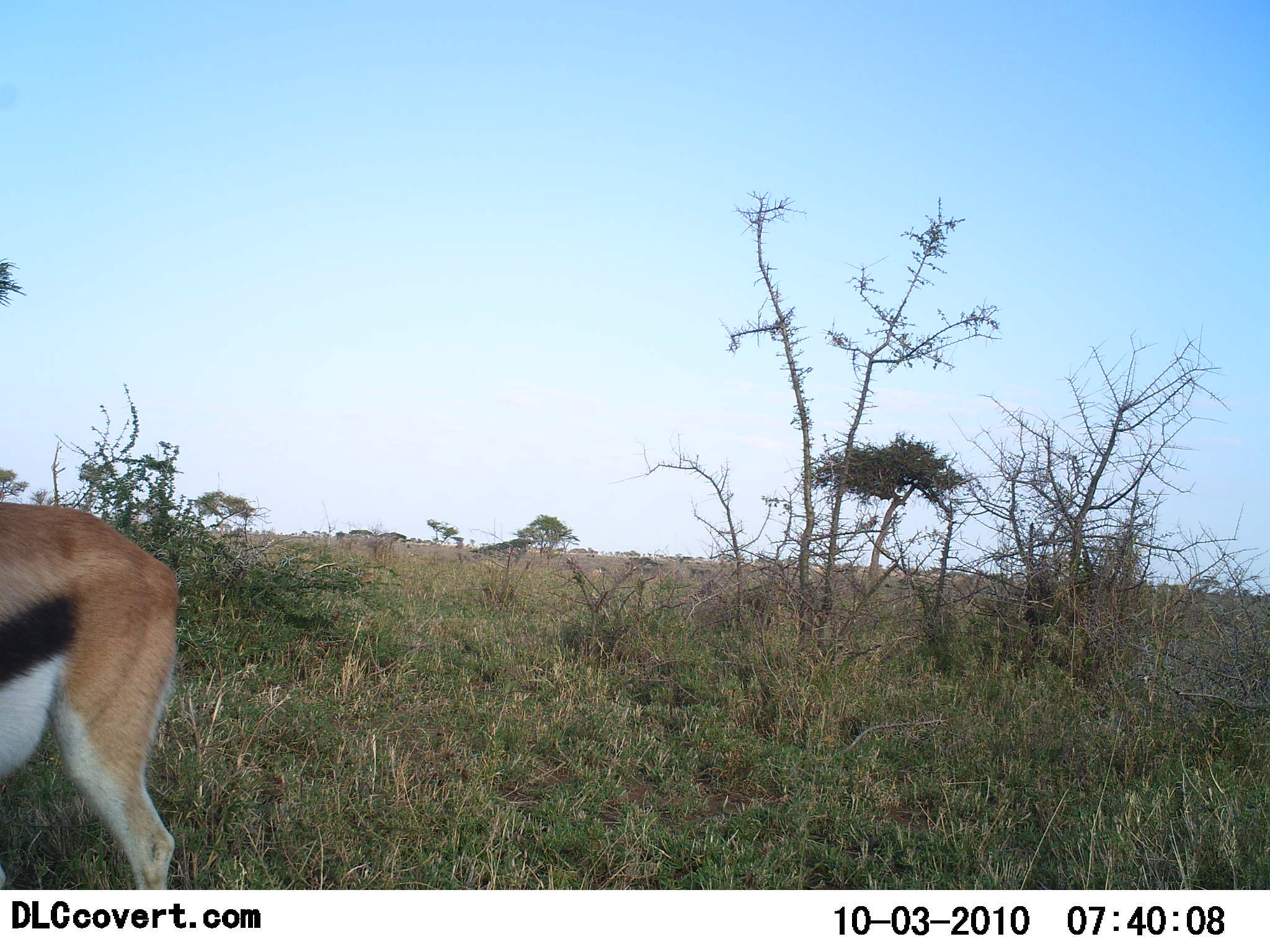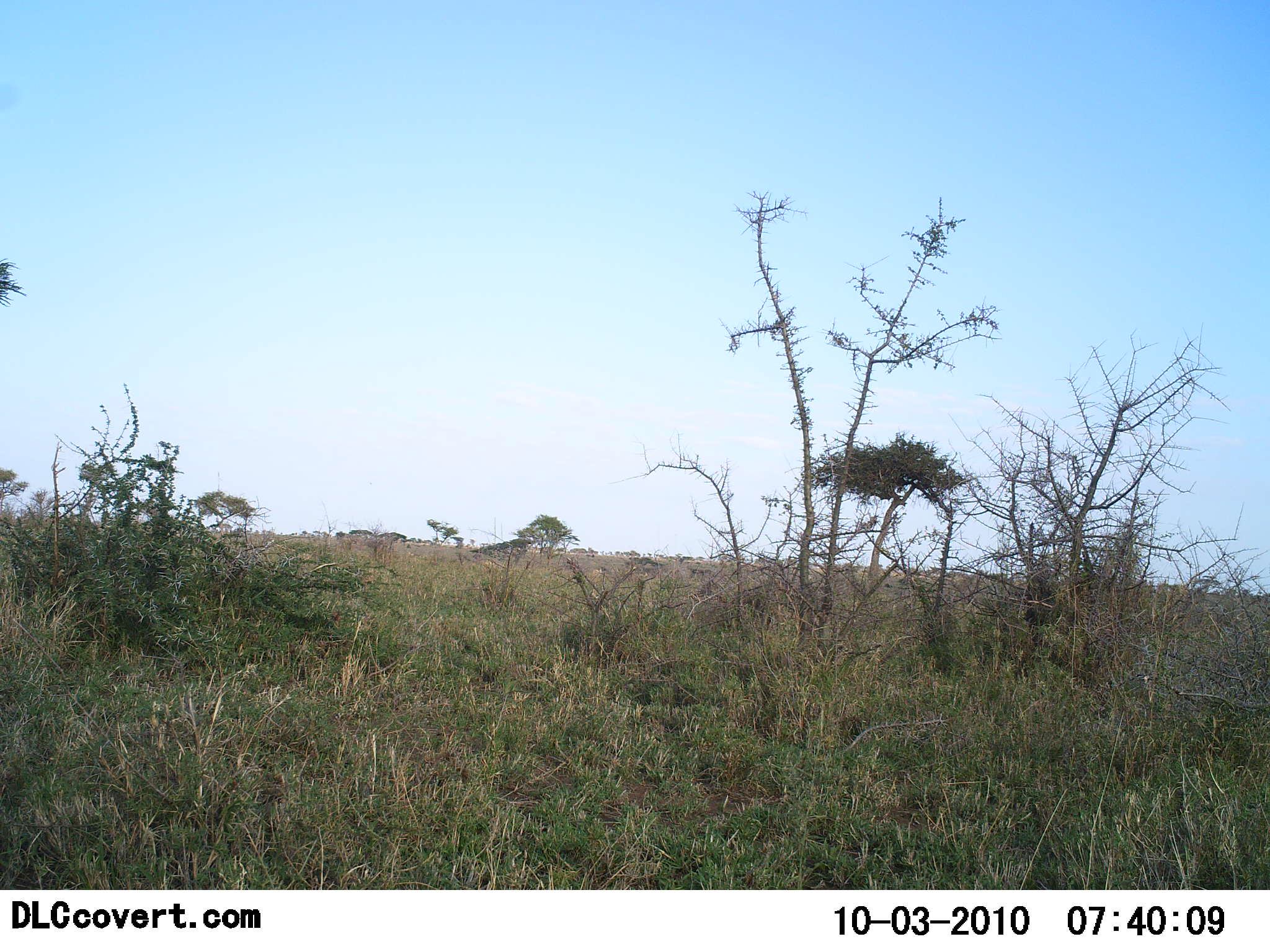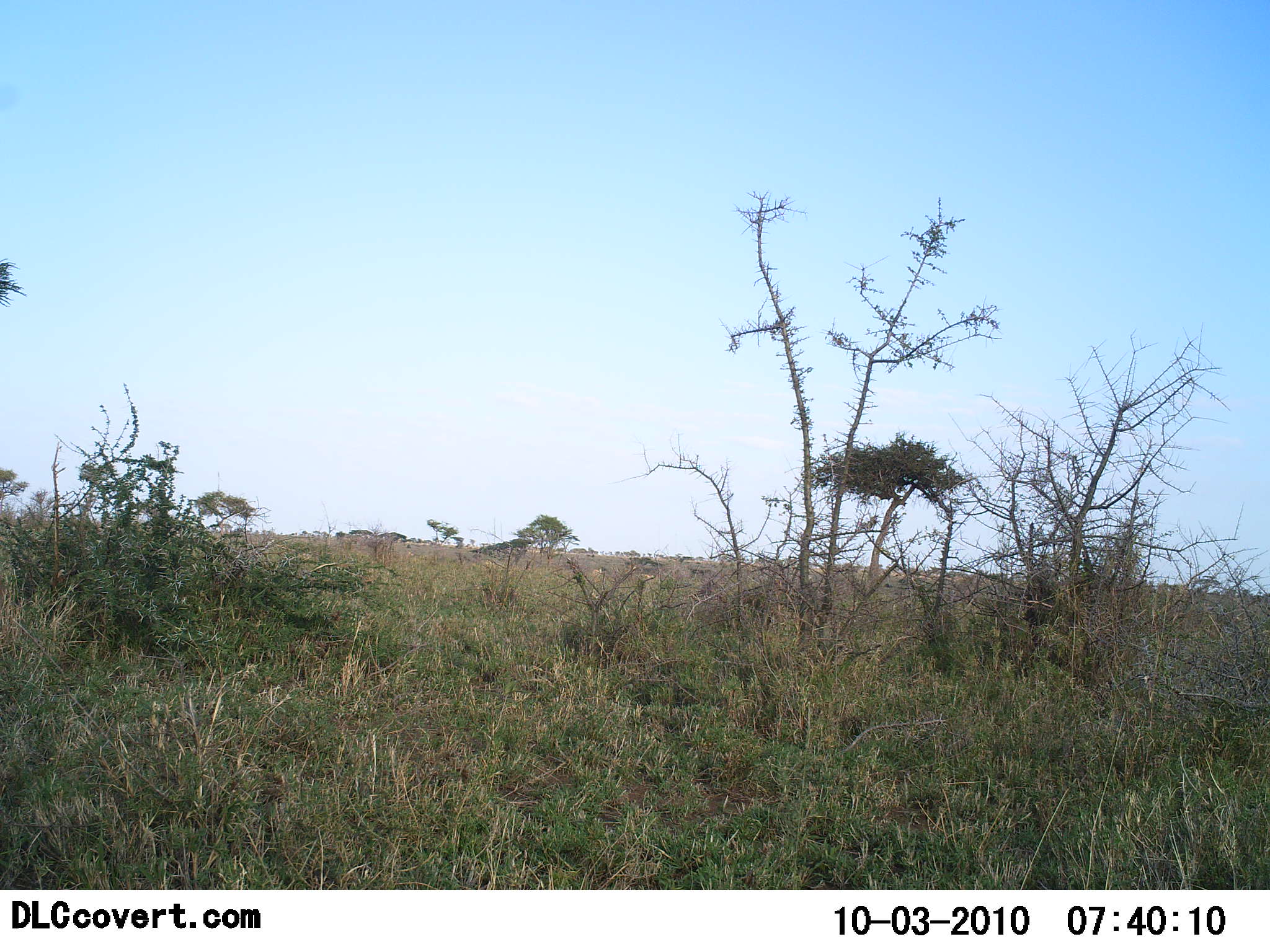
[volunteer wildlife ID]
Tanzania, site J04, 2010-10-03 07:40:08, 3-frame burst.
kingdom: Animalia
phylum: Chordata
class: Mammalia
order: Artiodactyla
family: Bovidae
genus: Eudorcas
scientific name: Eudorcas thomsonii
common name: thomson's gazelle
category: gazellethomsons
Gazellethomsons (thomson's gazelle) (Eudorcas thomsonii), count 1. Behavior (volunteer vote fractions): standing 0%, resting 0%, moving 100%, interacting 0%. Young present (vote fraction): 0%. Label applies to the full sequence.